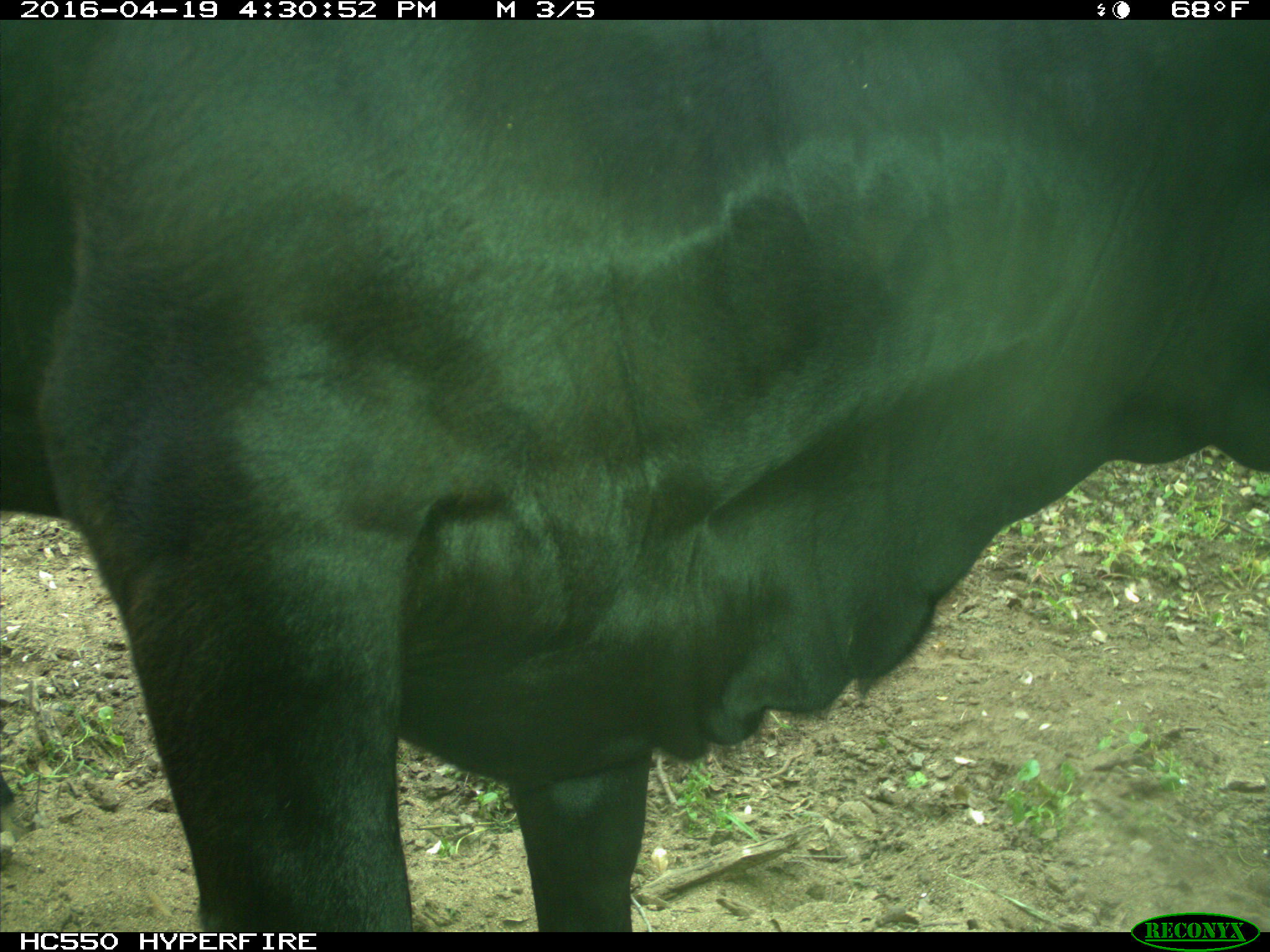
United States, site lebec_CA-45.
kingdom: Animalia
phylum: Chordata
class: Mammalia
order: Artiodactyla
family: Bovidae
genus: Bos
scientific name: Bos taurus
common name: domestic cow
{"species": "Bos taurus (domestic cow)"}